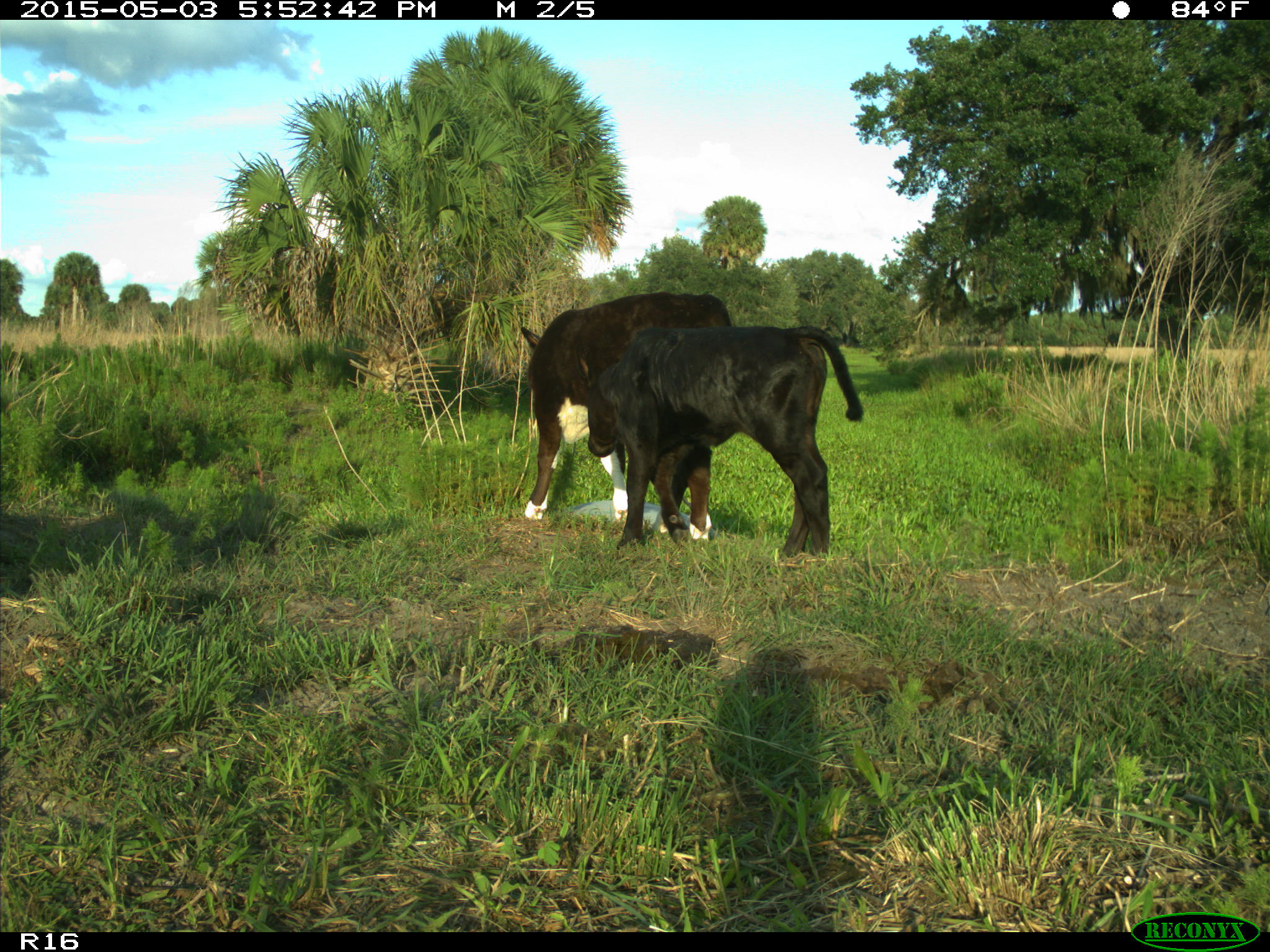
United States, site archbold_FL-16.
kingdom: Animalia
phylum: Chordata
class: Mammalia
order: Artiodactyla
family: Bovidae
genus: Bos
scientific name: Bos taurus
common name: domestic cow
Bos taurus (domestic cow).